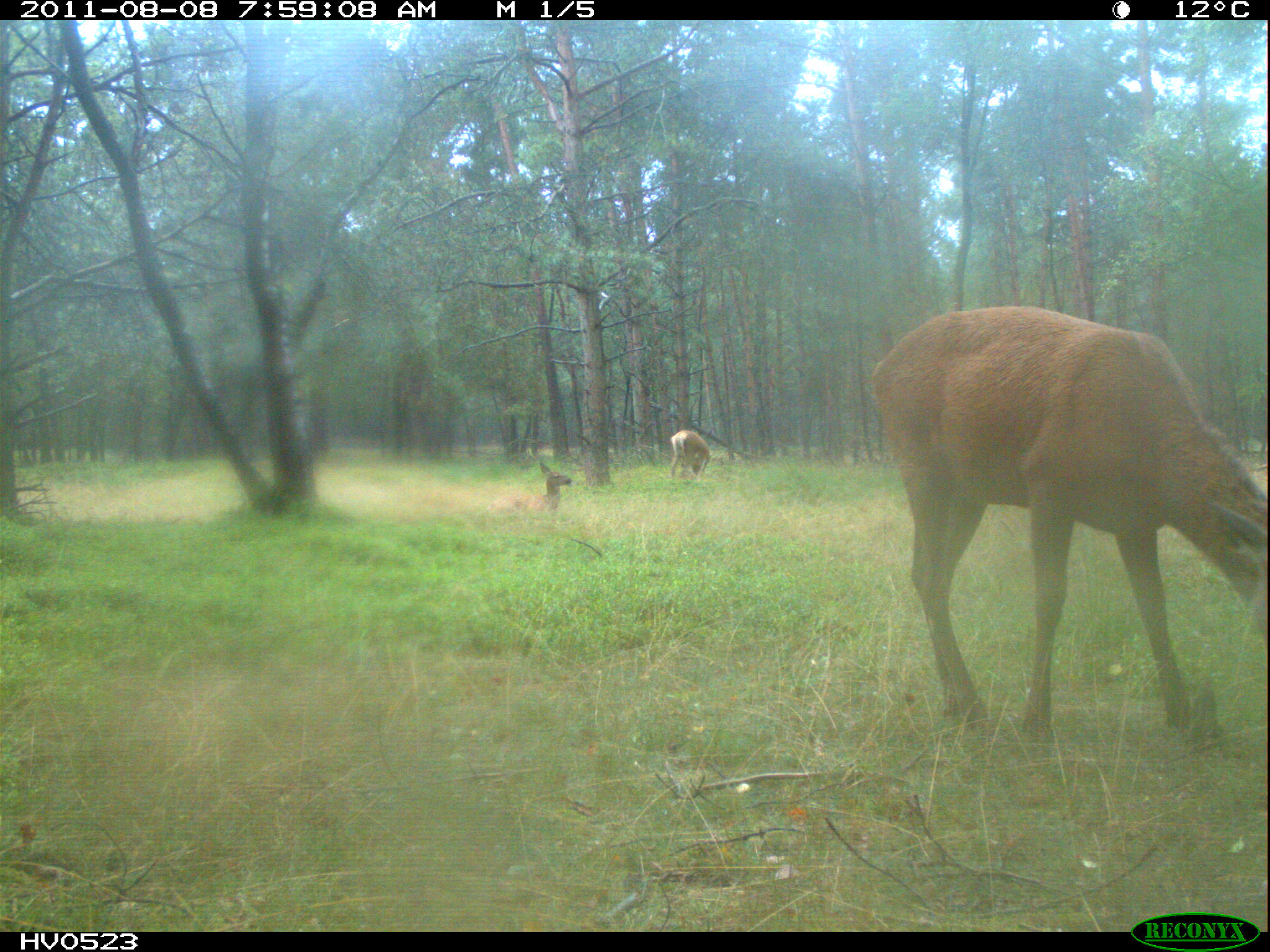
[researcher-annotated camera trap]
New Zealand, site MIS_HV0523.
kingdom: Animalia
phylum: Chordata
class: Mammalia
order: Artiodactyla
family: Cervidae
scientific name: Cervidae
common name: deer